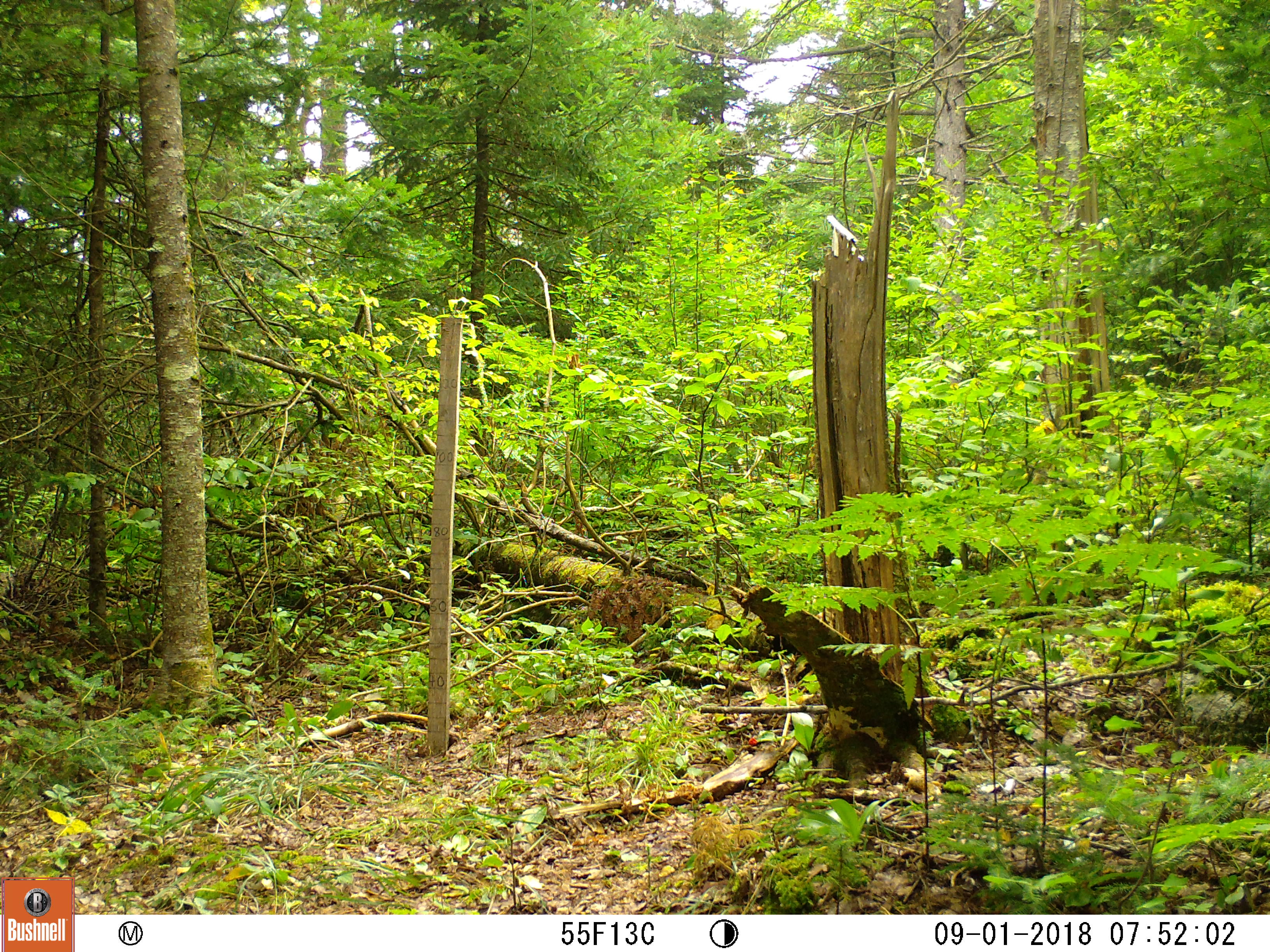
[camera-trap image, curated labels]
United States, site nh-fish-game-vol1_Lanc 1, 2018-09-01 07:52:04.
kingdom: Animalia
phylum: Chordata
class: Mammalia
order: Carnivora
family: Canidae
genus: Canis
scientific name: Canis latrans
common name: coyote